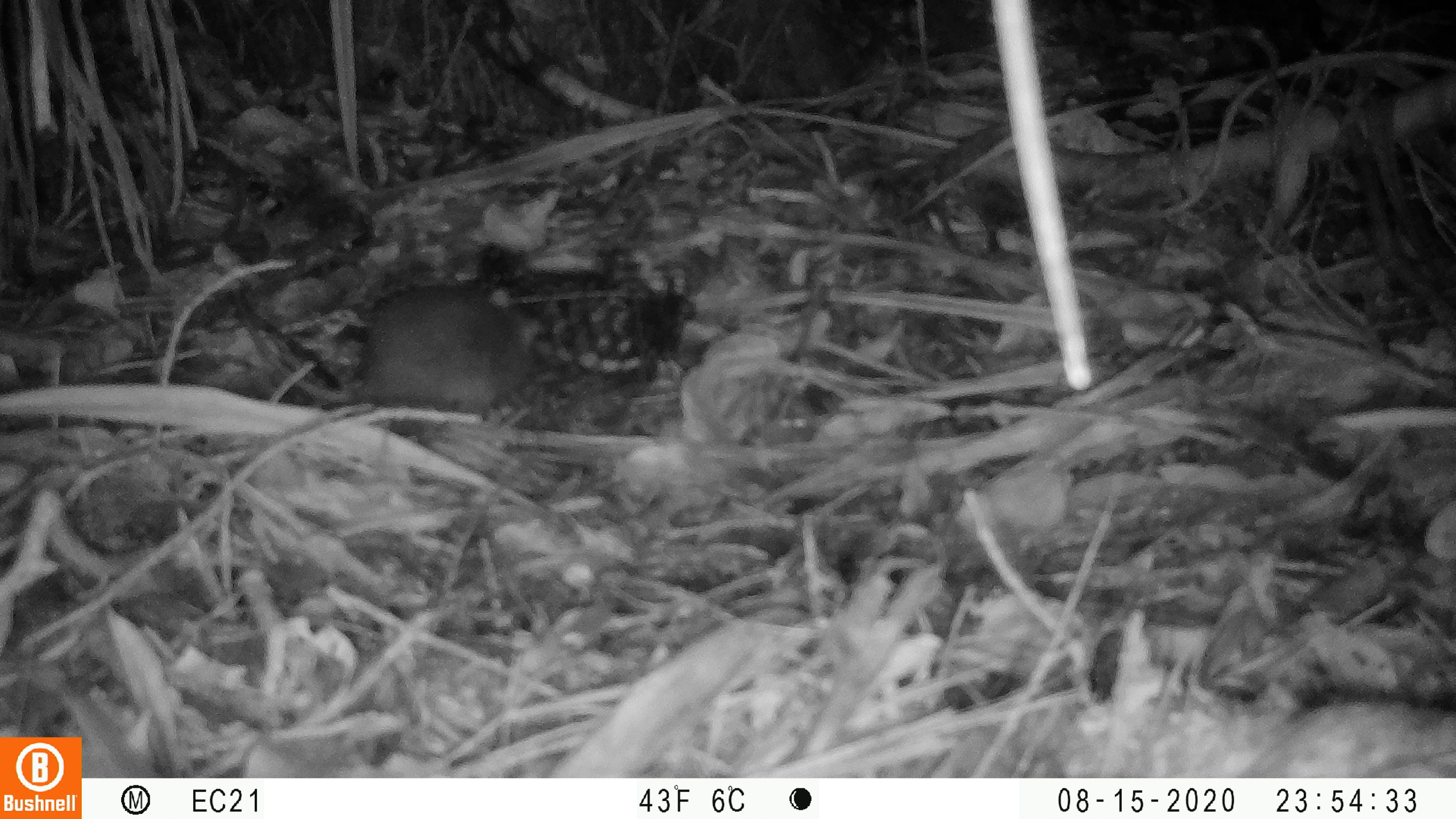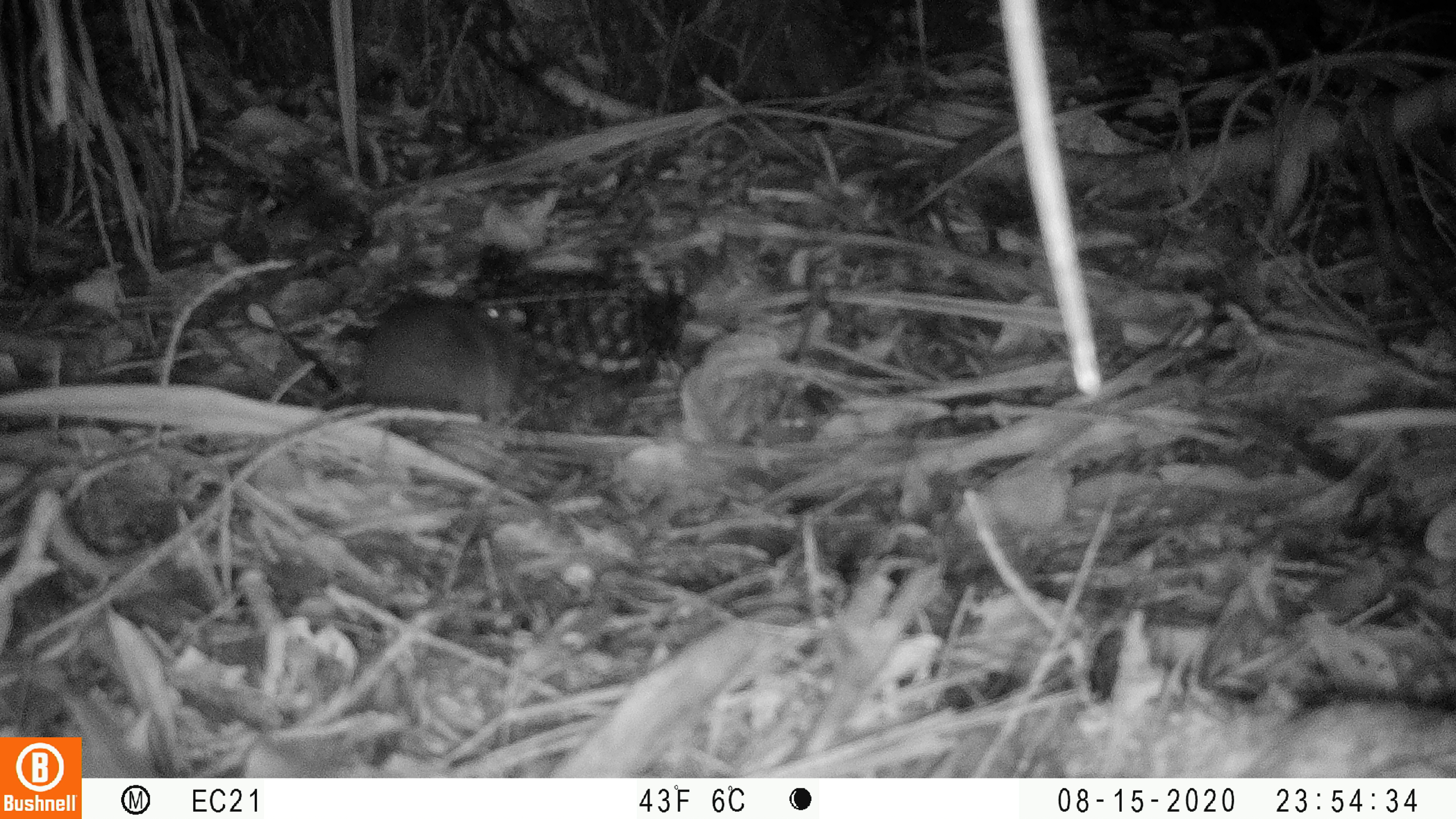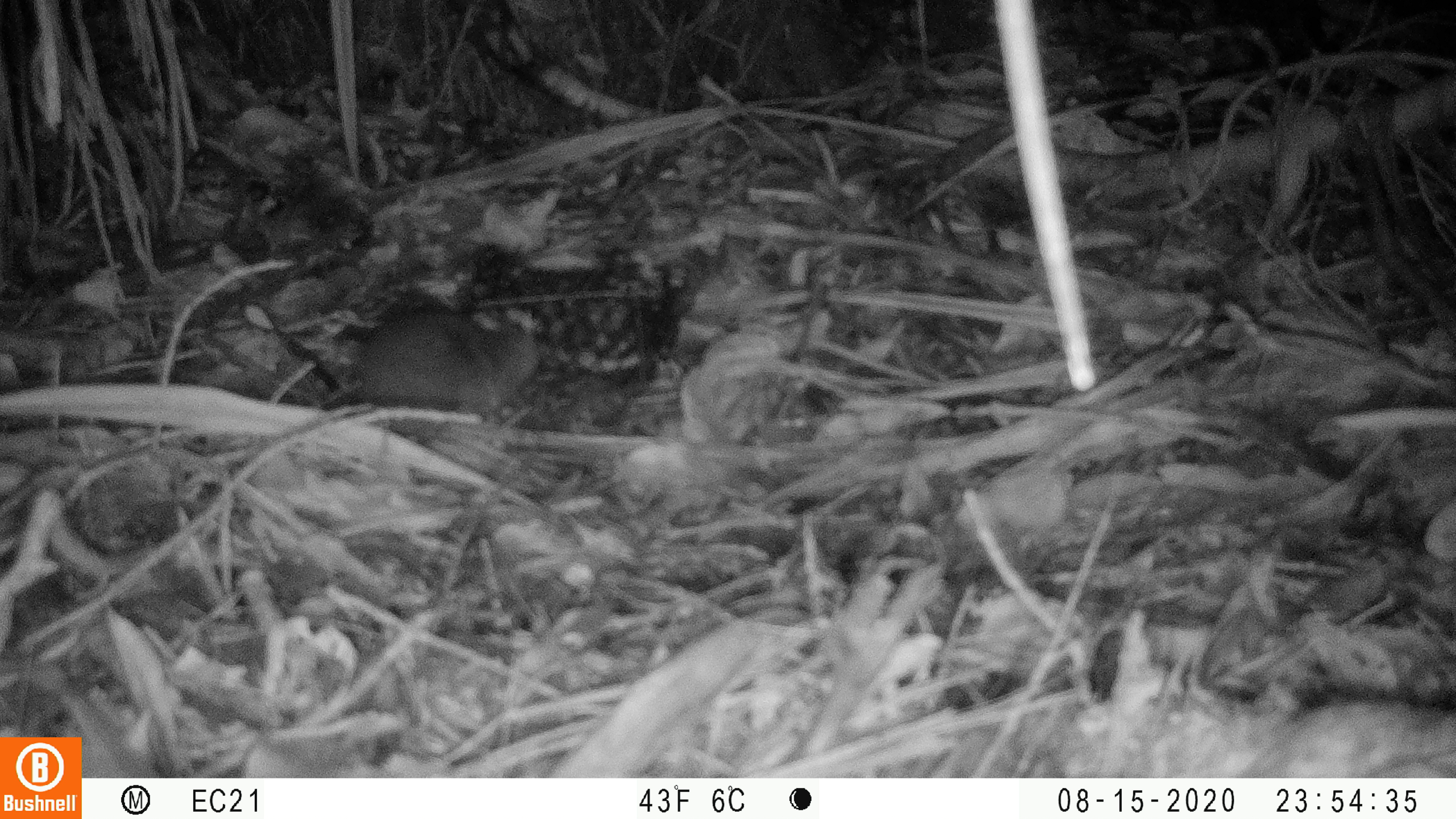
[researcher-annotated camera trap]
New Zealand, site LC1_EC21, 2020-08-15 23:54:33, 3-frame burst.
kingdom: Animalia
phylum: Chordata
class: Mammalia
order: Rodentia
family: Muridae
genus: Rattus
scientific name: Rattus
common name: rat